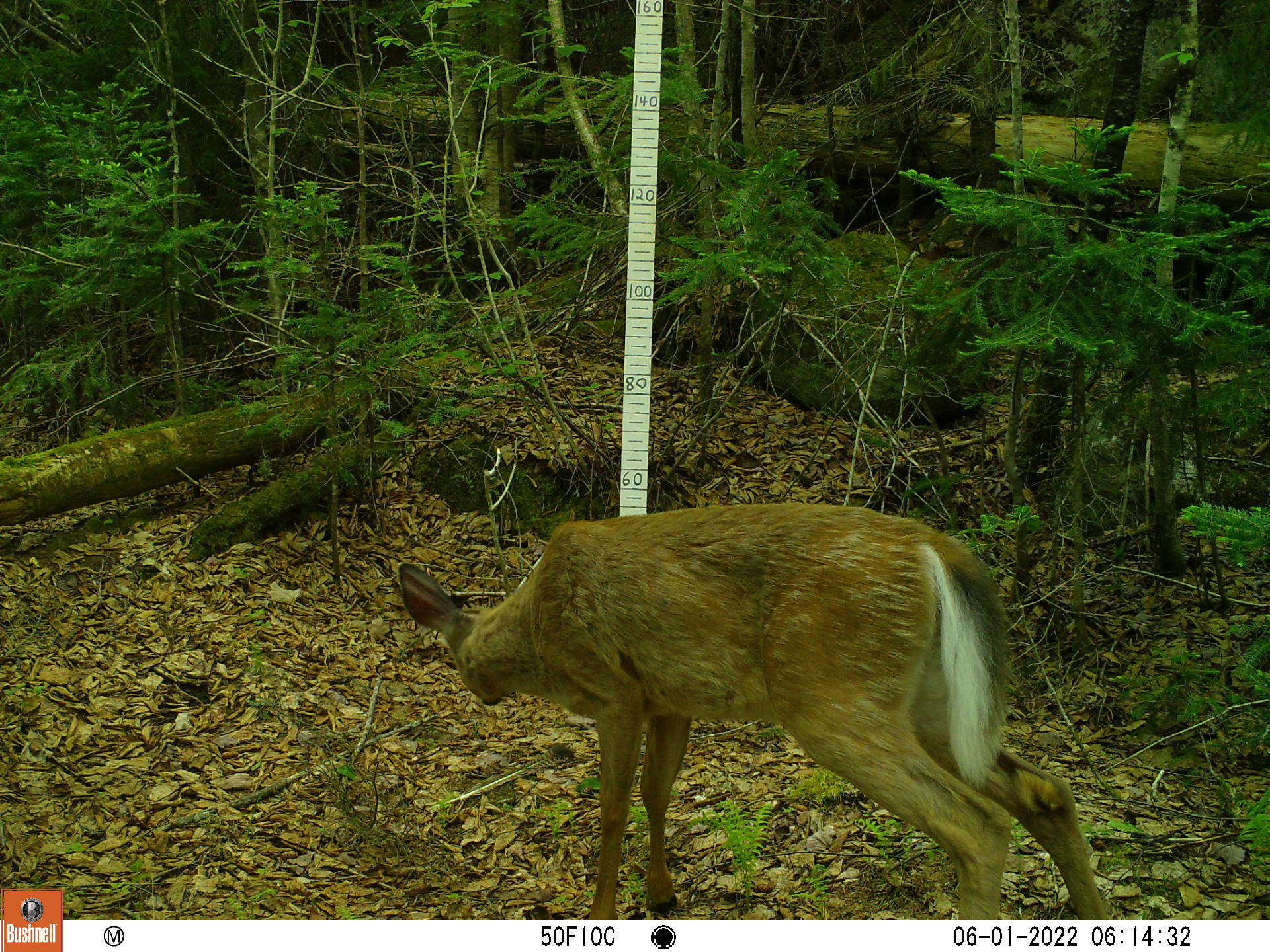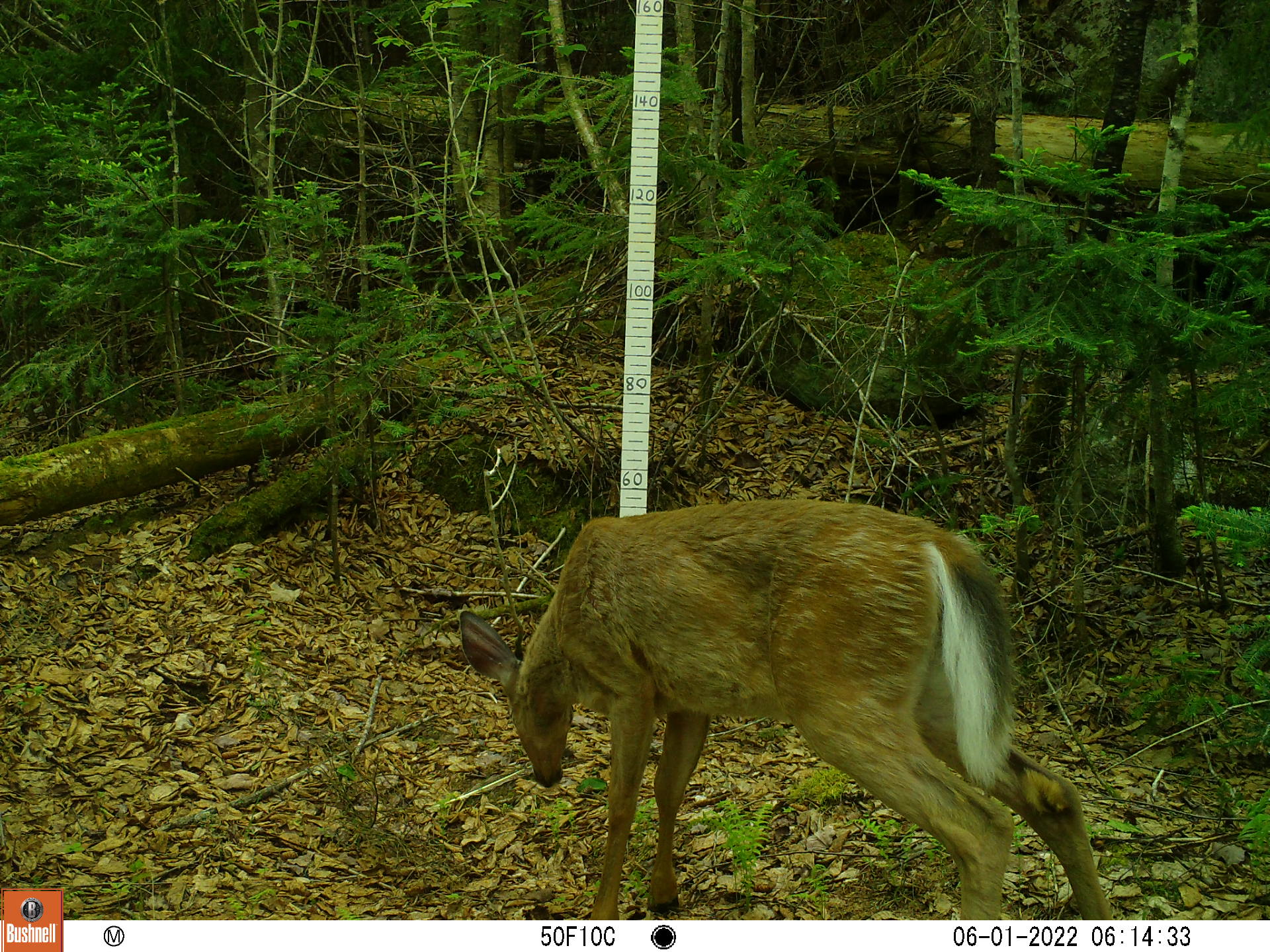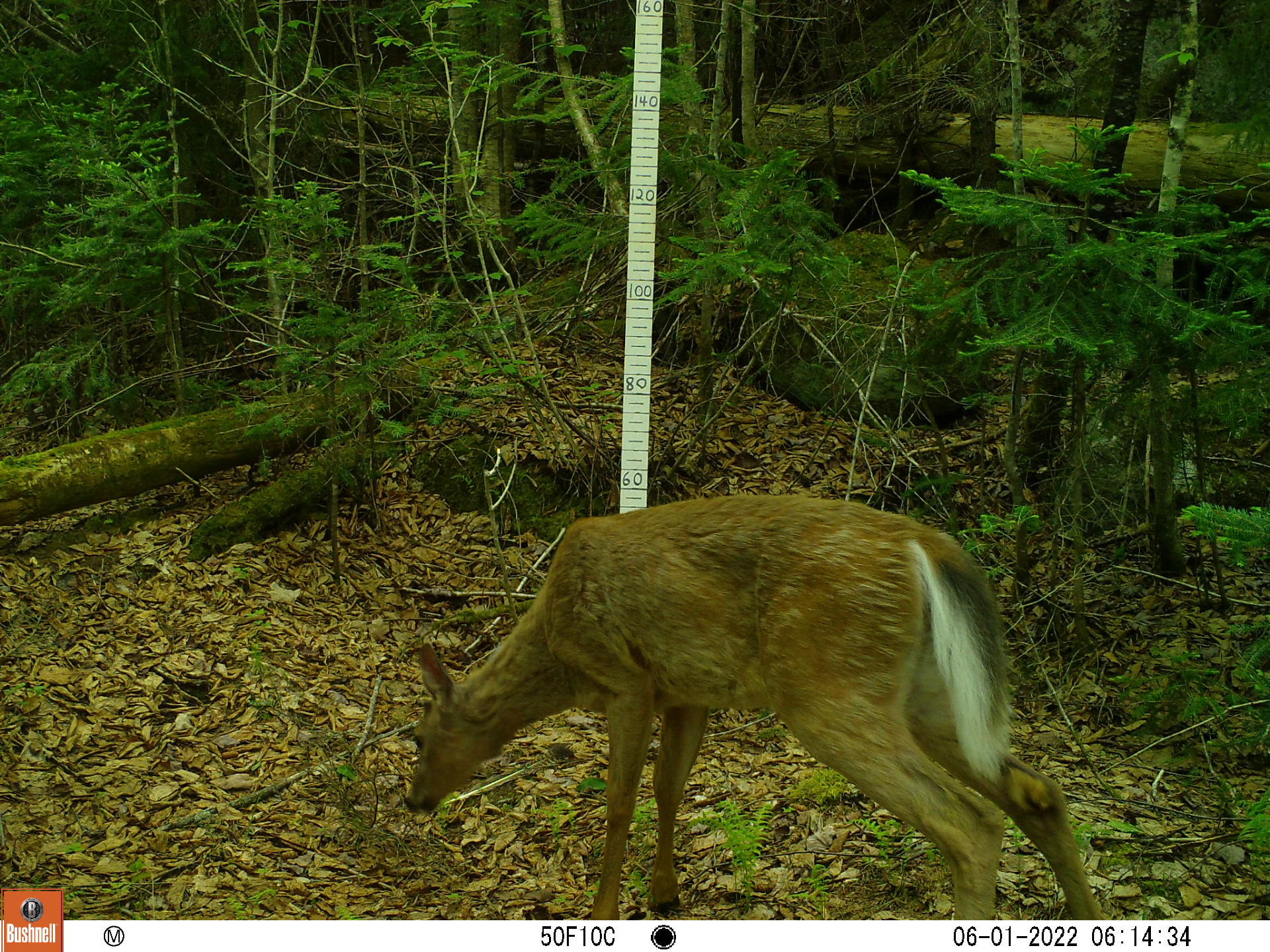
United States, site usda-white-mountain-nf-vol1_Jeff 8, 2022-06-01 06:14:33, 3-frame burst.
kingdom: Animalia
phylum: Chordata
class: Mammalia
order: Artiodactyla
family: Cervidae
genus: Odocoileus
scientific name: Odocoileus virginianus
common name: white-tailed deer